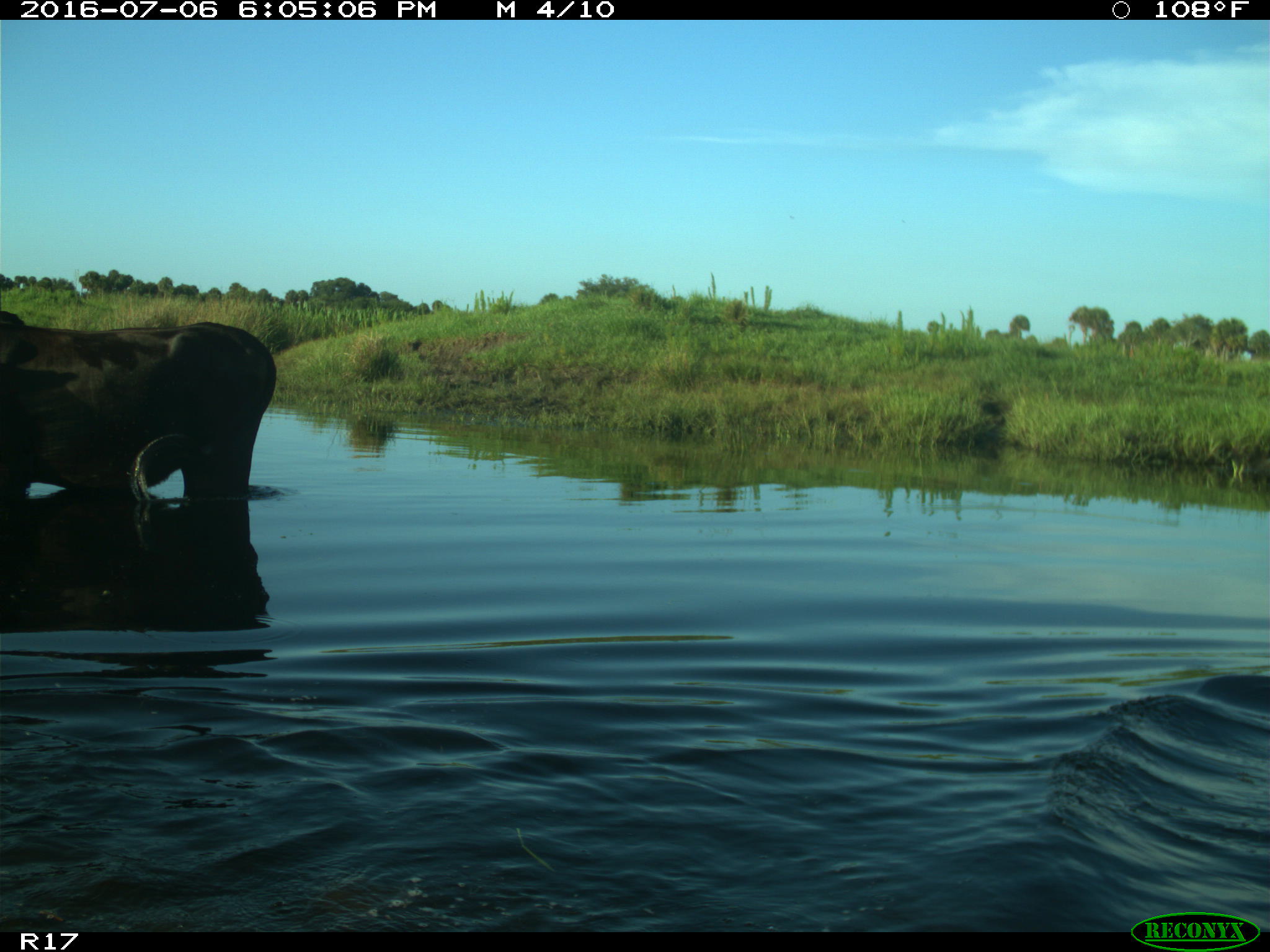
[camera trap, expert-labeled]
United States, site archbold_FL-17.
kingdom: Animalia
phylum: Chordata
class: Mammalia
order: Artiodactyla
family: Bovidae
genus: Bos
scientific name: Bos taurus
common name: domestic cow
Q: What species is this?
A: Bos taurus (domestic cow).